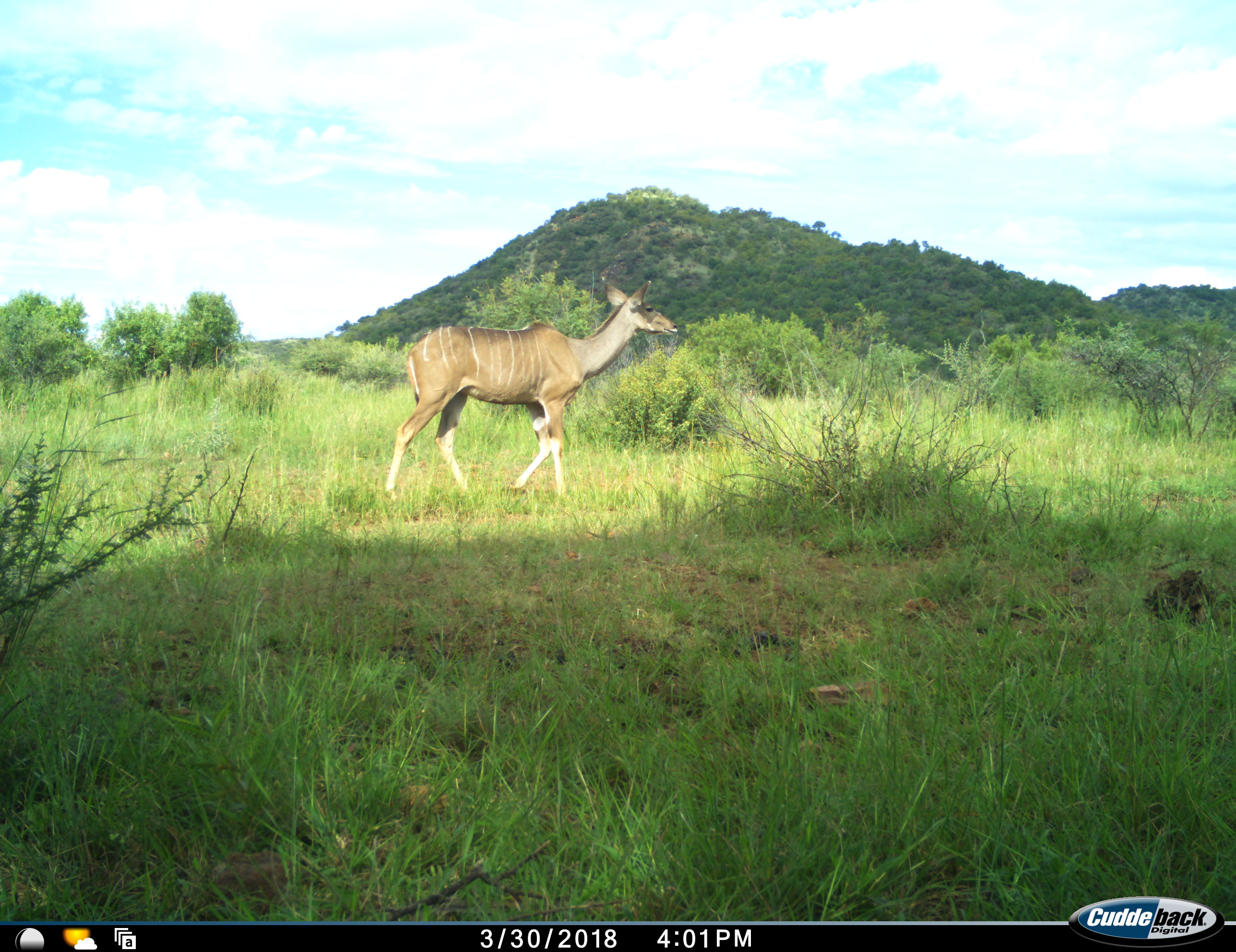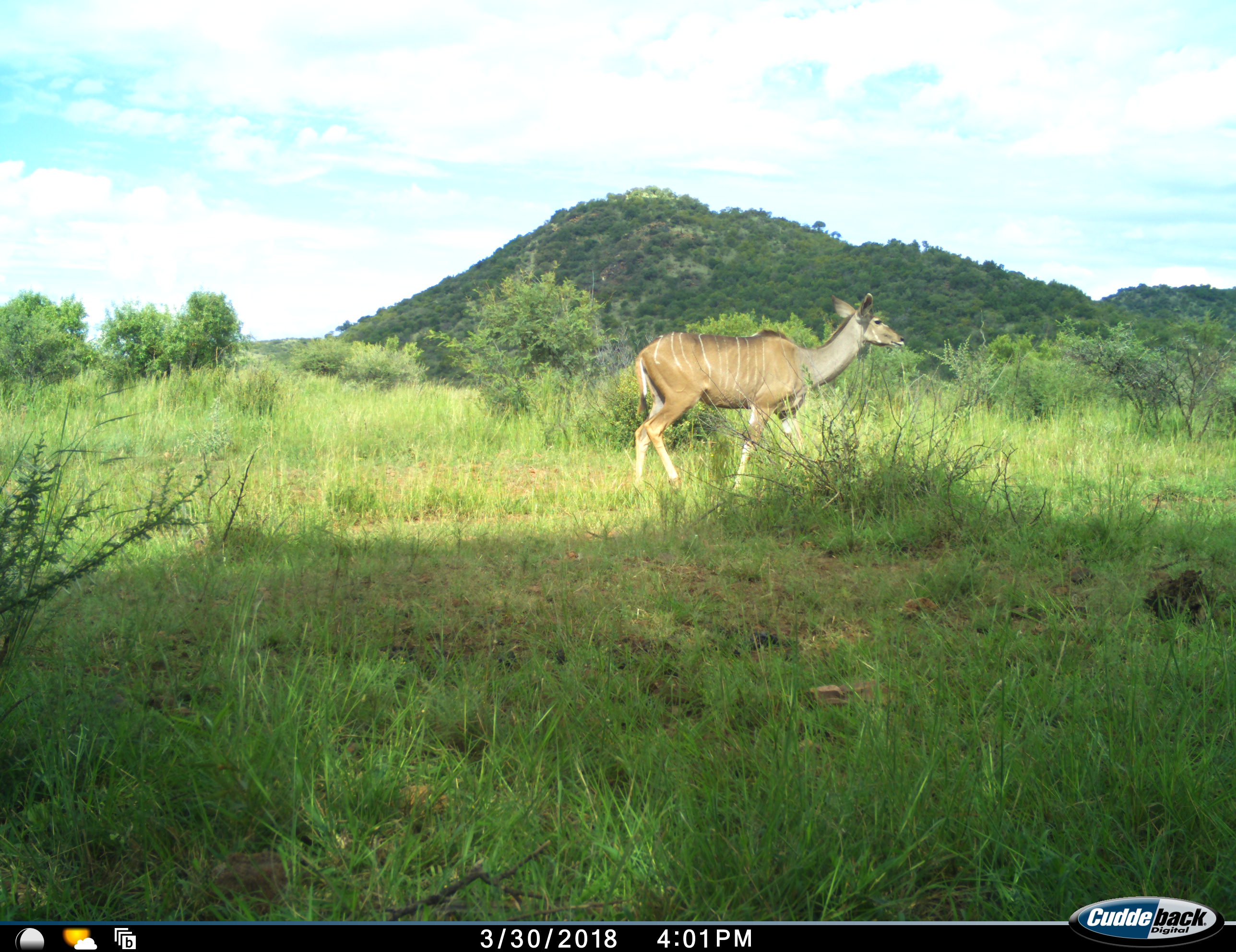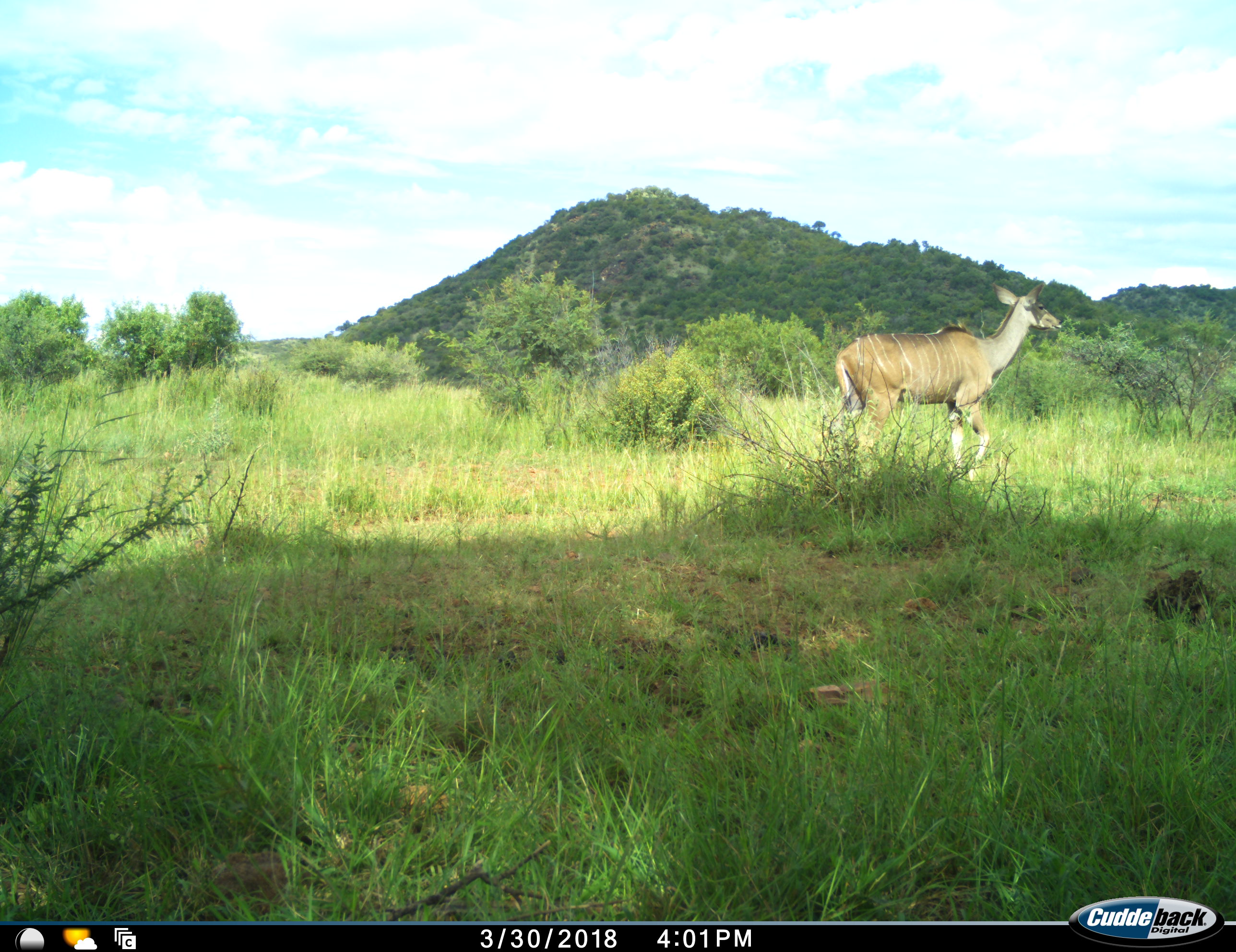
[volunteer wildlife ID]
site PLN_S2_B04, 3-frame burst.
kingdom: Animalia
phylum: Chordata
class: Mammalia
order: Artiodactyla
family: Bovidae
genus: Tragelaphus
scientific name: Tragelaphus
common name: kudu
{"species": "kudu (Tragelaphus)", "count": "1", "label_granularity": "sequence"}